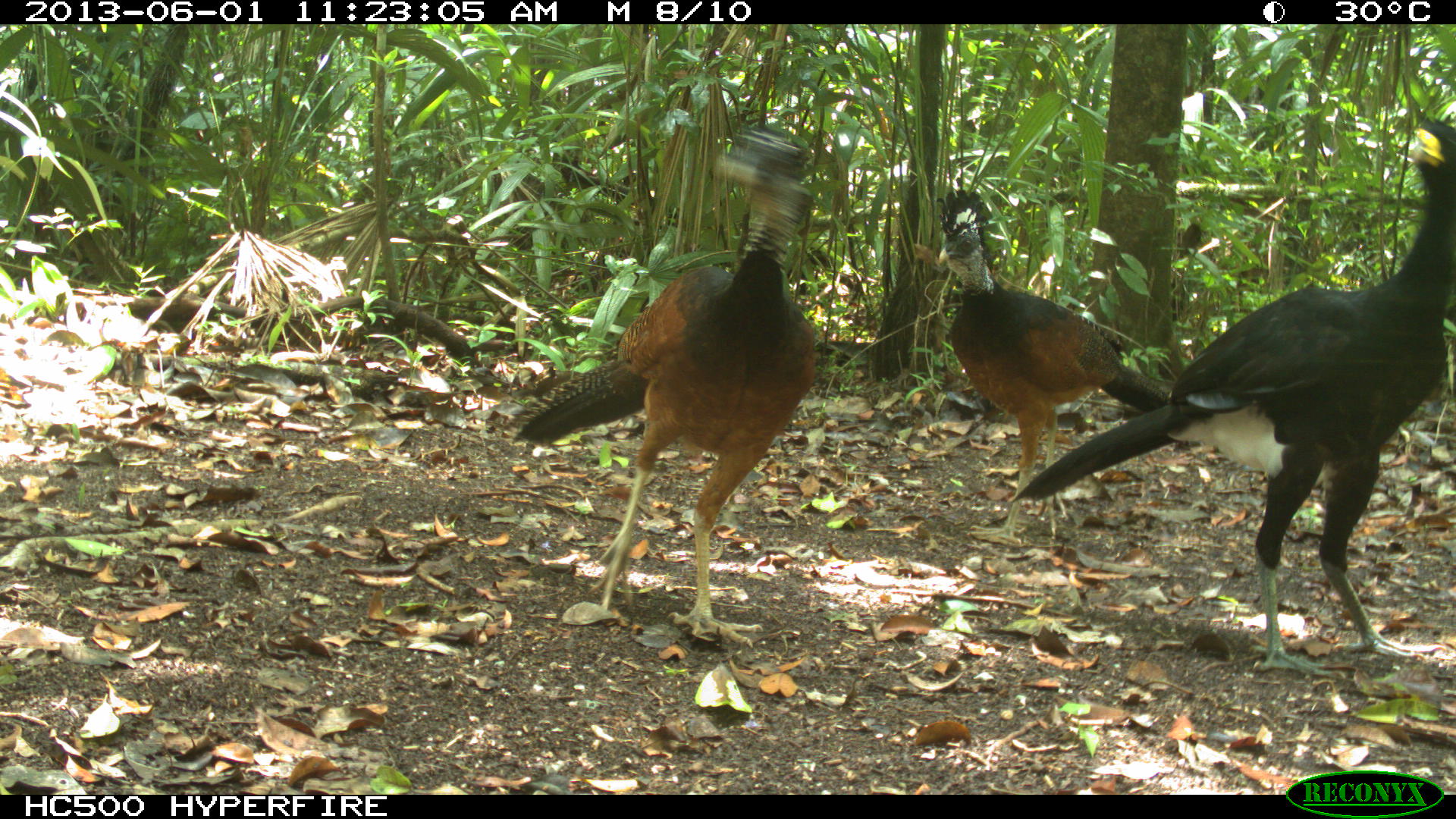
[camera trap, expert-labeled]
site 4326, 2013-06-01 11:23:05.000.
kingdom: Animalia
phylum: Chordata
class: Aves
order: Galliformes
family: Cracidae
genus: Crax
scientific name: Crax rubra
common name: great curassow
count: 3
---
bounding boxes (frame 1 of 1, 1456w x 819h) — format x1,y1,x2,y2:
crax rubra: 1015,113,1456,673; 515,127,817,646; 939,187,1181,548